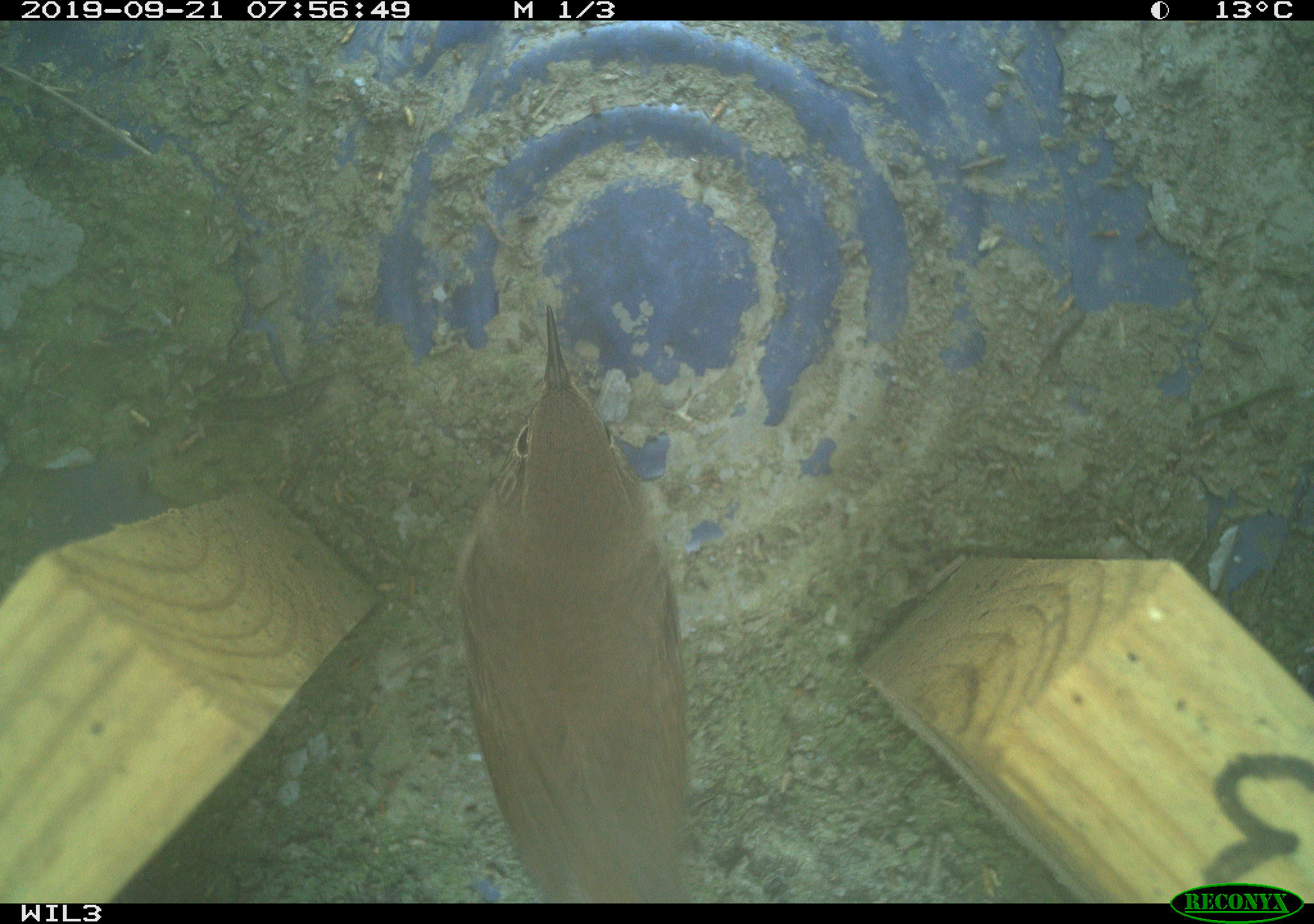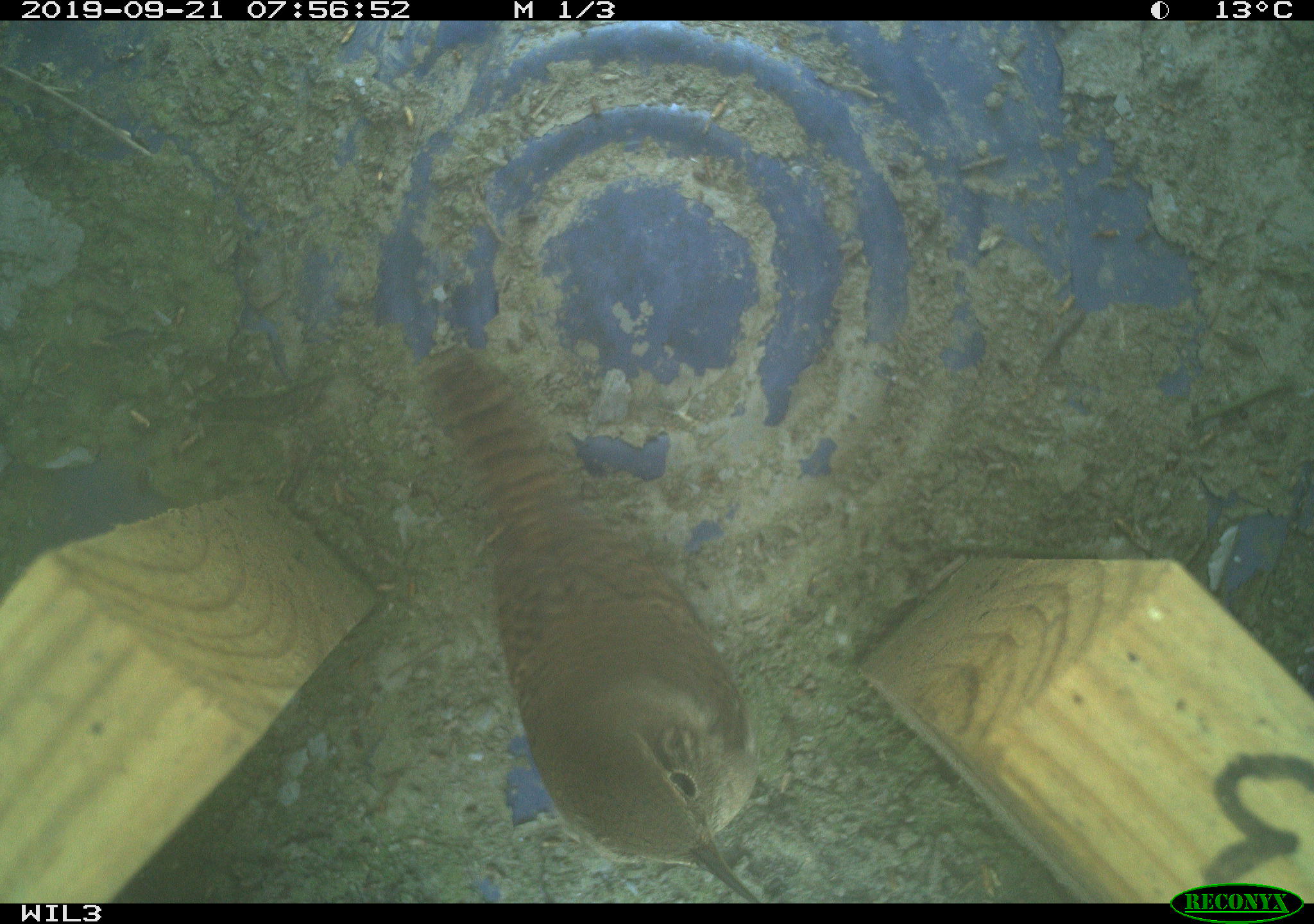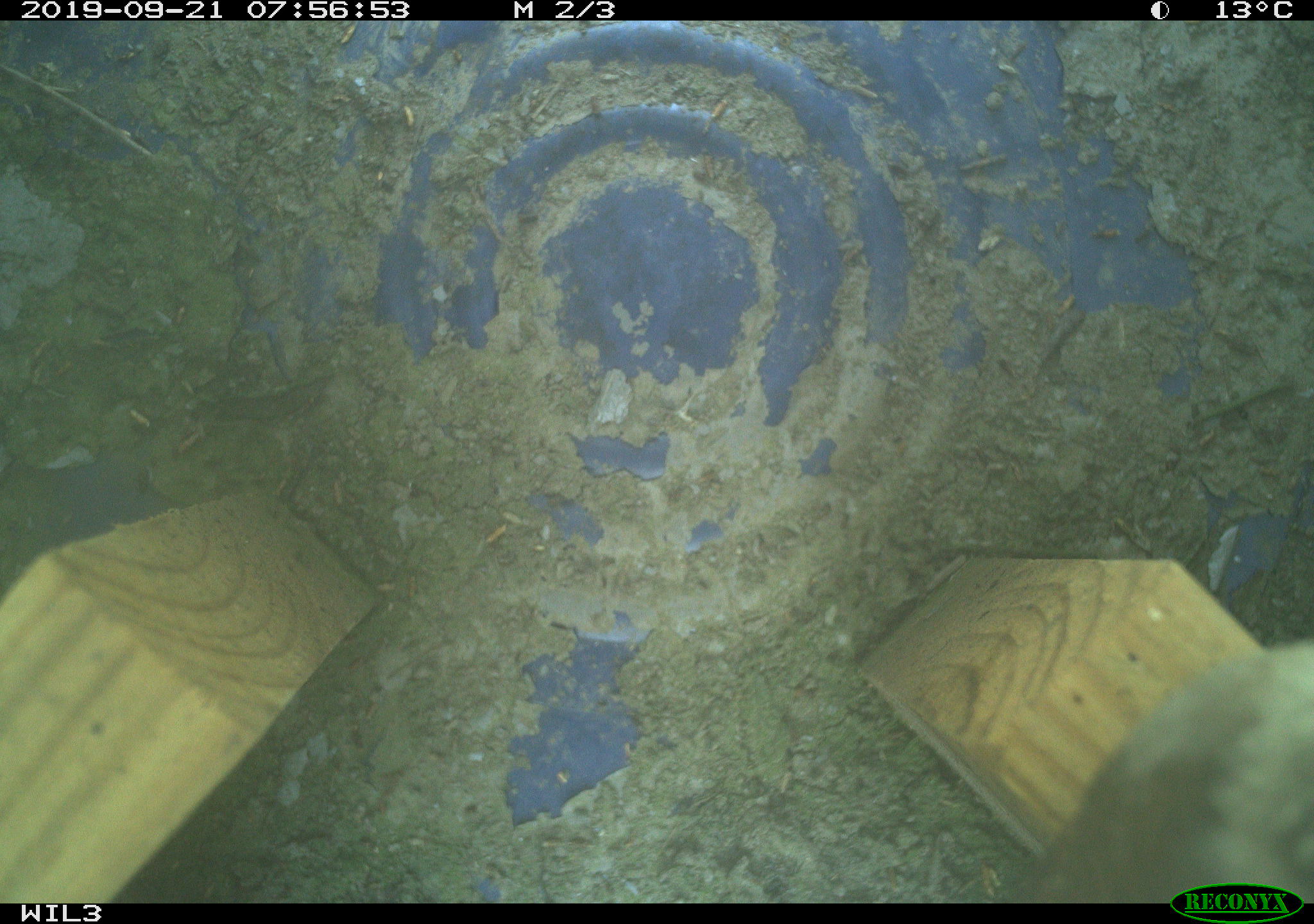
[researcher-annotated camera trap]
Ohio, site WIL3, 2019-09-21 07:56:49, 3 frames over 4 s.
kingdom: Animalia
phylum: Chordata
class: Aves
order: Passeriformes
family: Troglodytidae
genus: Troglodytes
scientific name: Troglodytes aedon aedon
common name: northern house wren